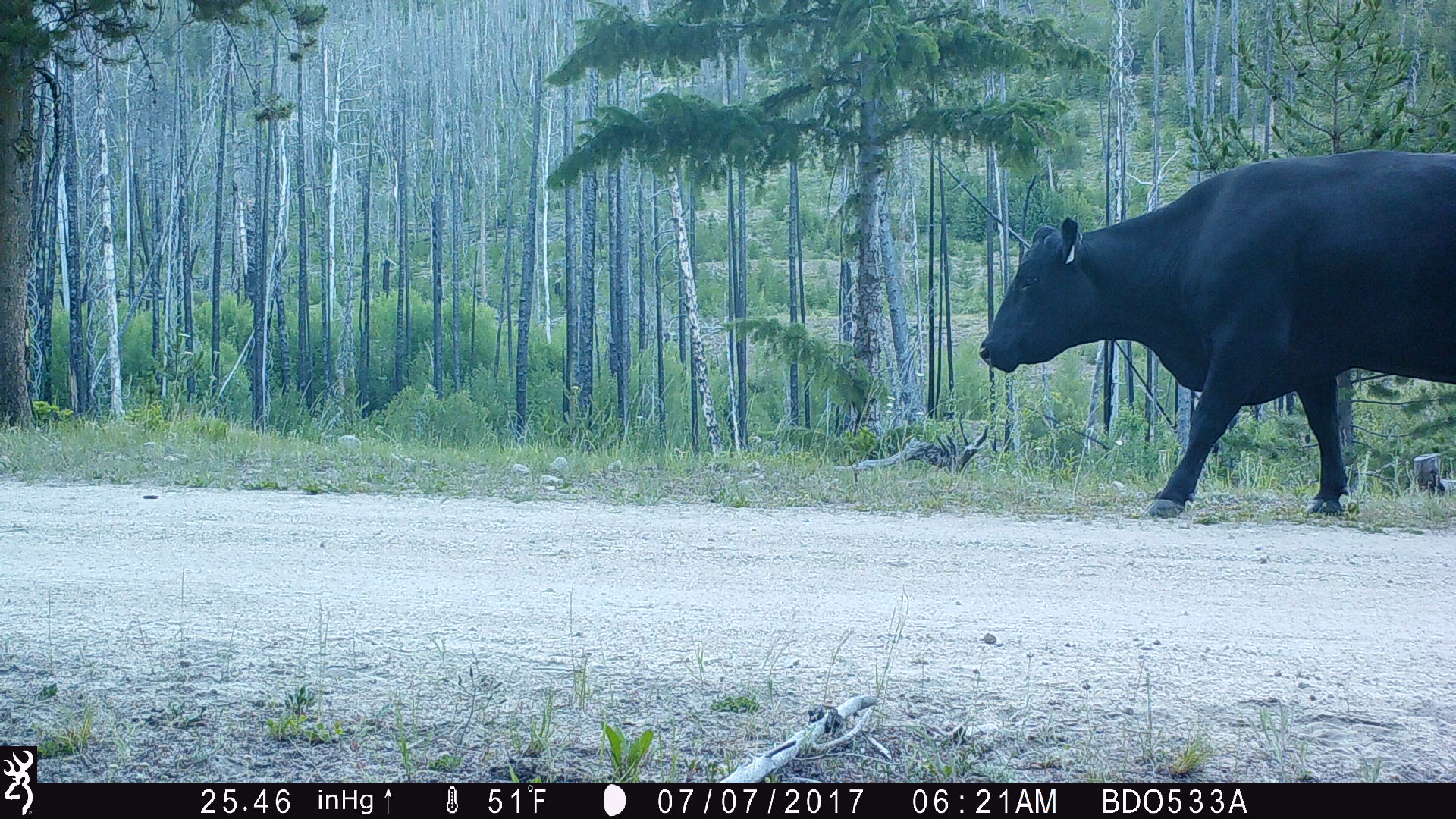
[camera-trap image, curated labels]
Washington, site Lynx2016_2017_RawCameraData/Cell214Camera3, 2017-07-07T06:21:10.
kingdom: Animalia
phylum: Chordata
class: Mammalia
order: Artiodactyla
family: Bovidae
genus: Bos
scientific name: Bos taurus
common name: domestic cattle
Domestic cattle (Bos taurus). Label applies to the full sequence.